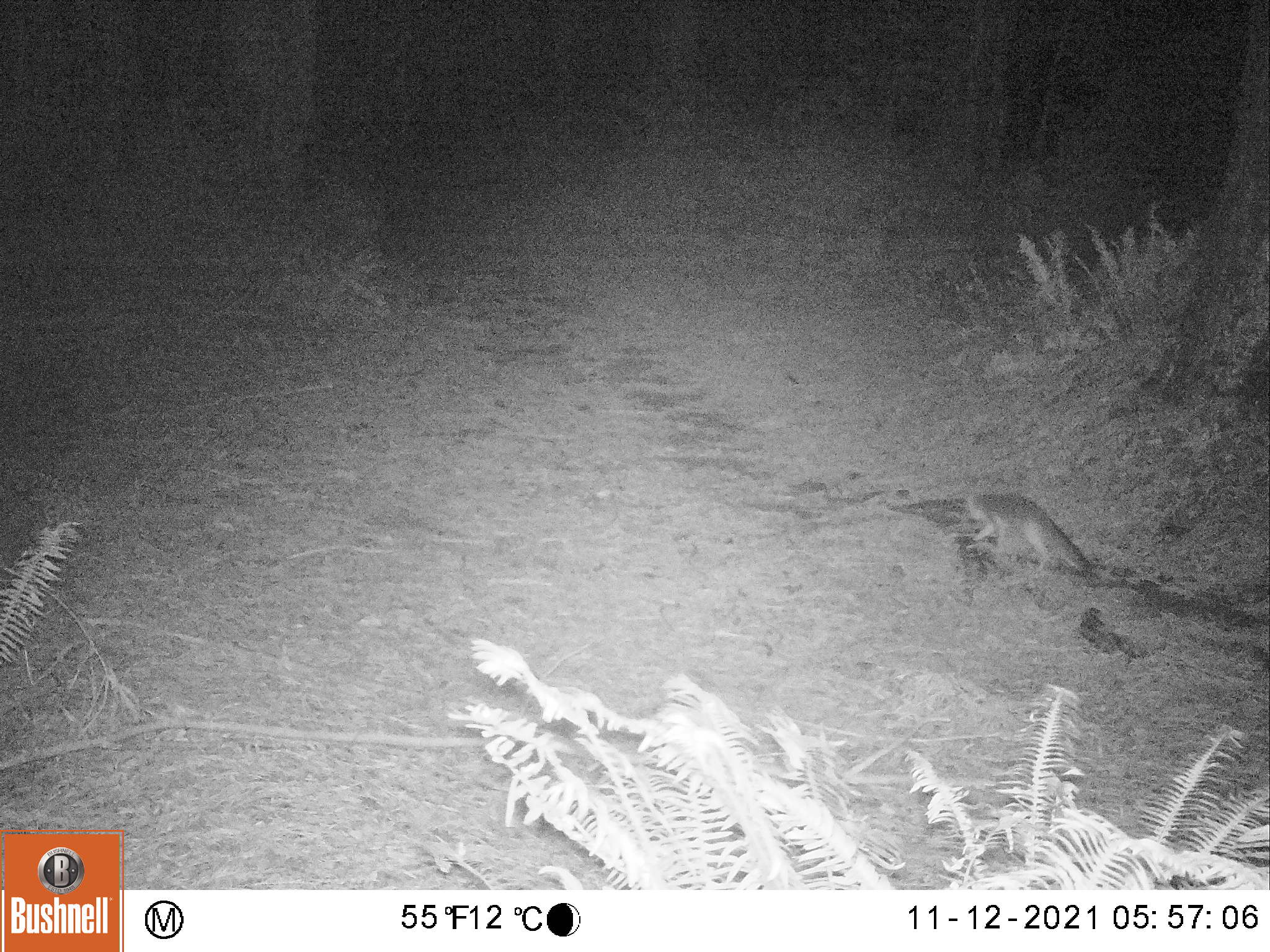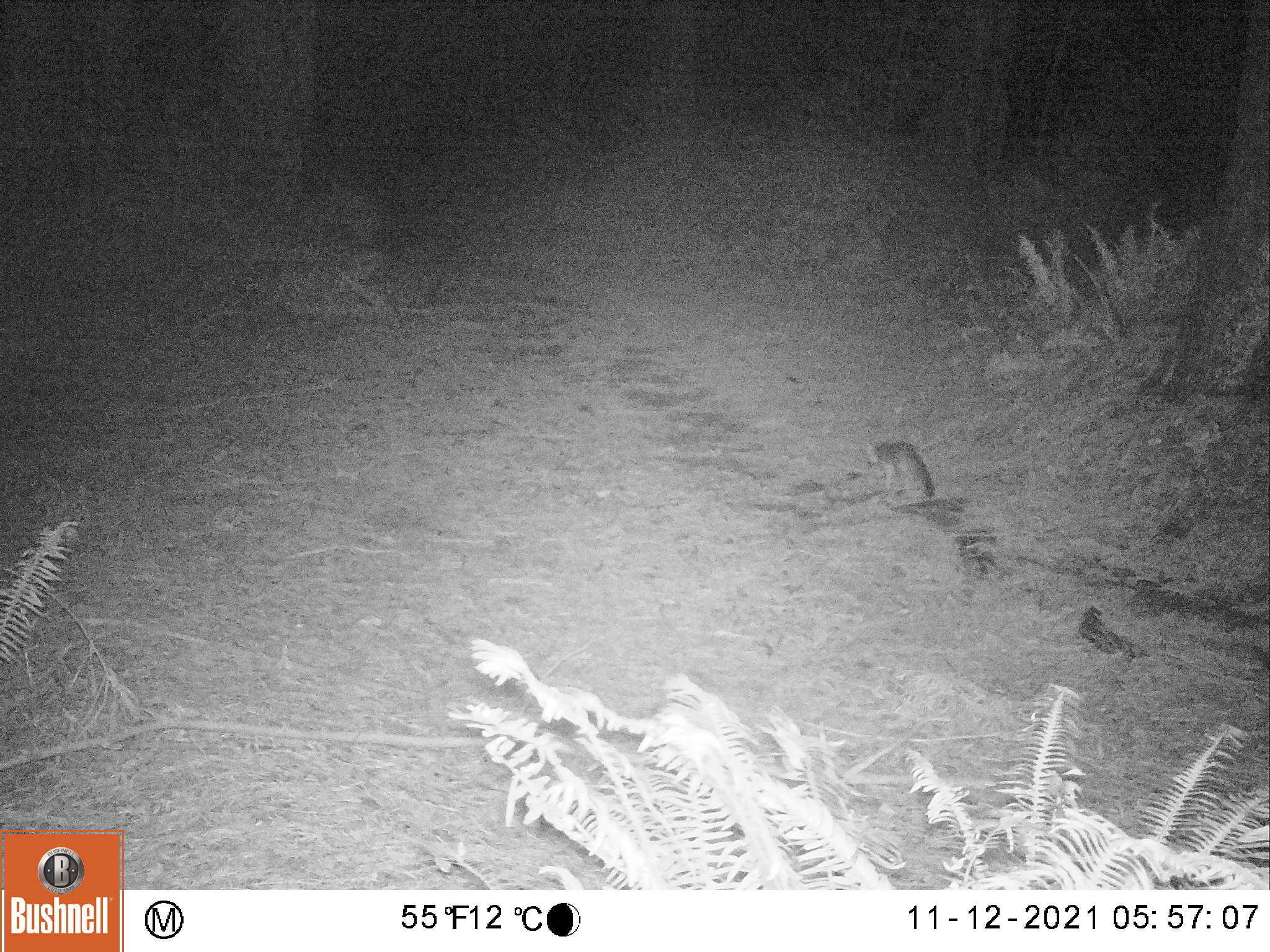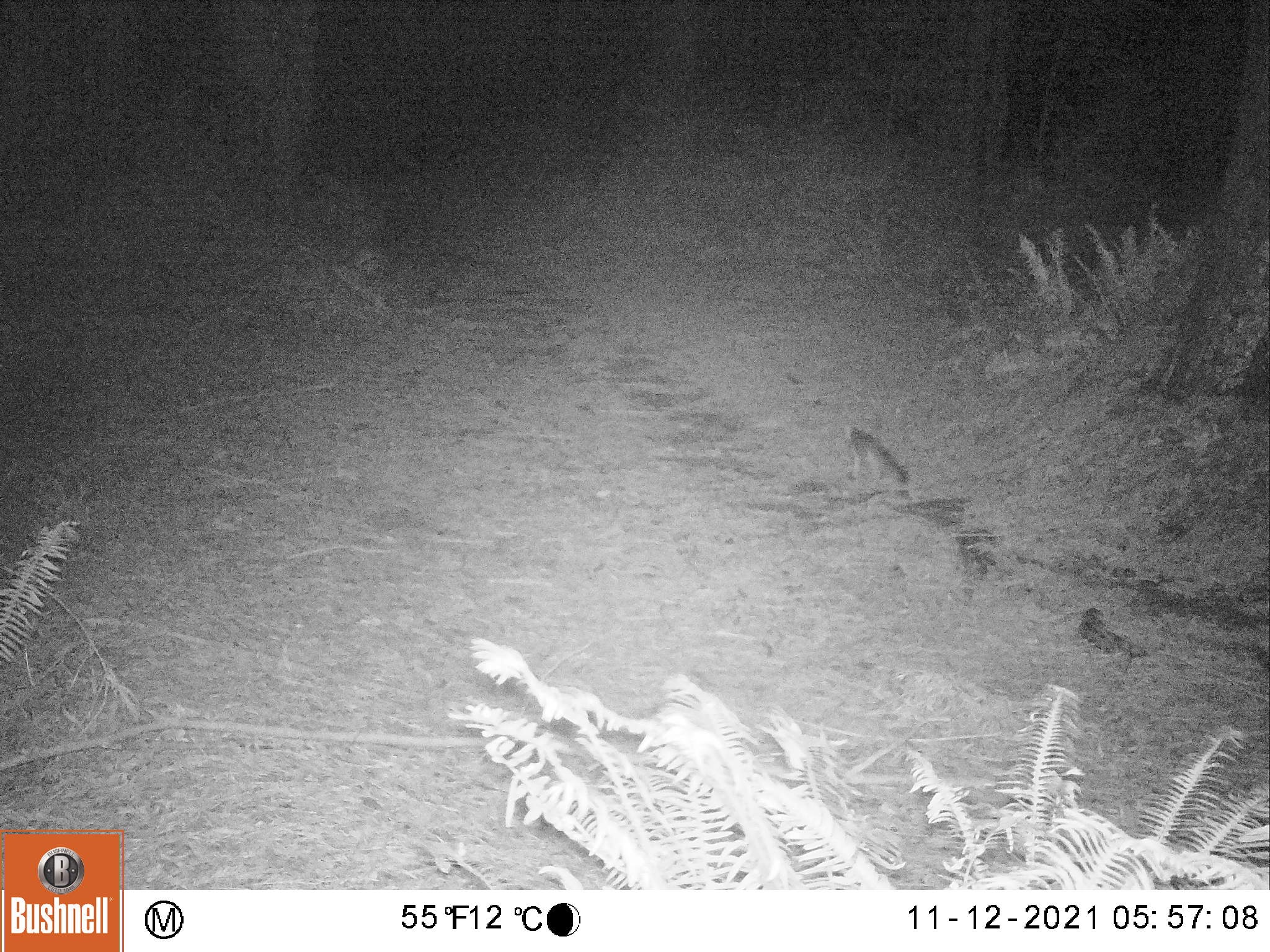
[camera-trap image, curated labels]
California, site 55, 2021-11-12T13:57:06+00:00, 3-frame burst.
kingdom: Animalia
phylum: Chordata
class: Mammalia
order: Carnivora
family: Canidae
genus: Urocyon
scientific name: Urocyon cinereoargenteus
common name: gray fox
Gray fox (Urocyon cinereoargenteus).